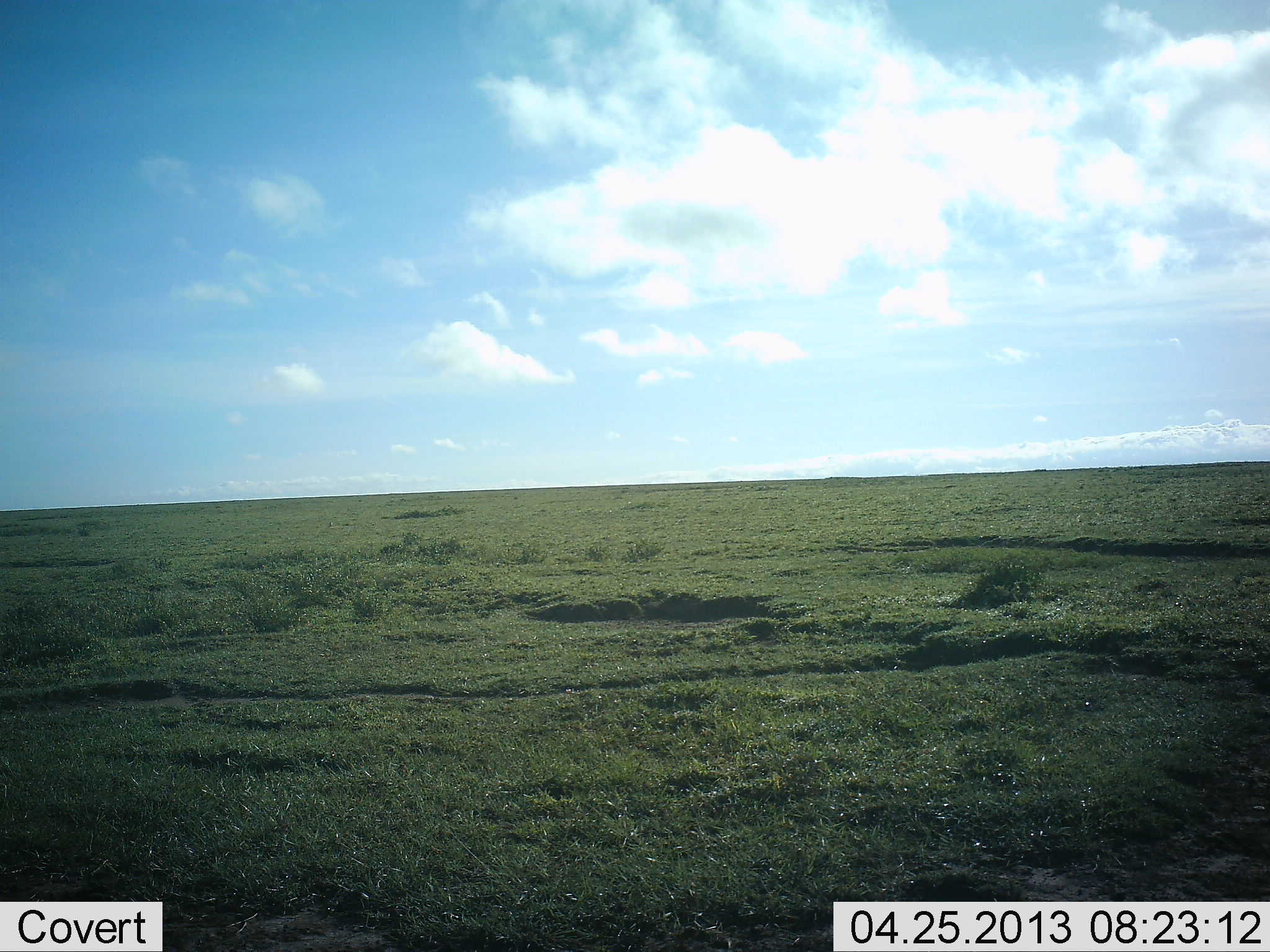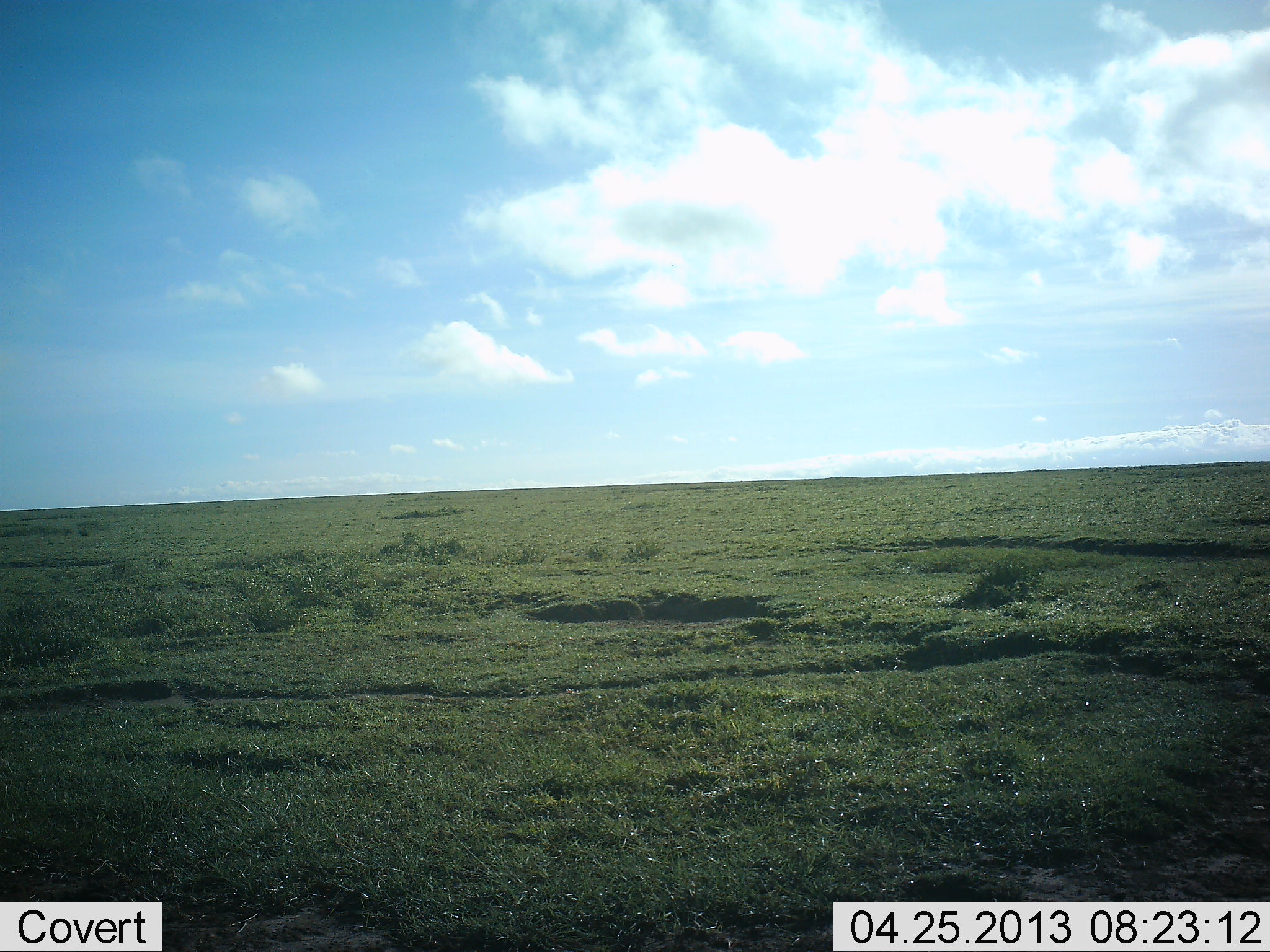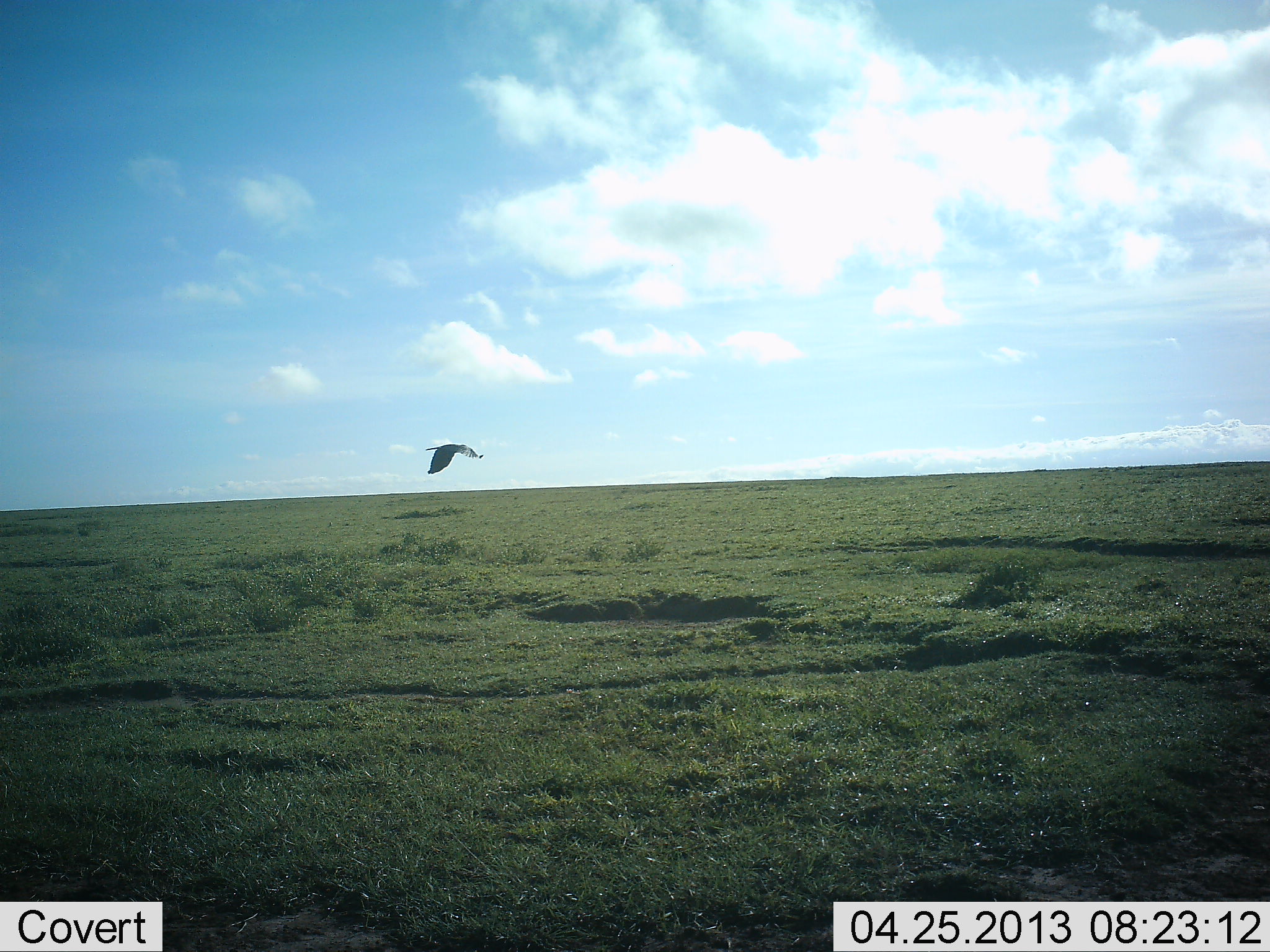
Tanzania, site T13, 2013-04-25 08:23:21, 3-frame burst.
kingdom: Animalia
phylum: Chordata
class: Aves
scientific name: Aves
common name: bird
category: otherbird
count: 1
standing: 0%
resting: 0%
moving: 100%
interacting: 0%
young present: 0%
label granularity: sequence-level